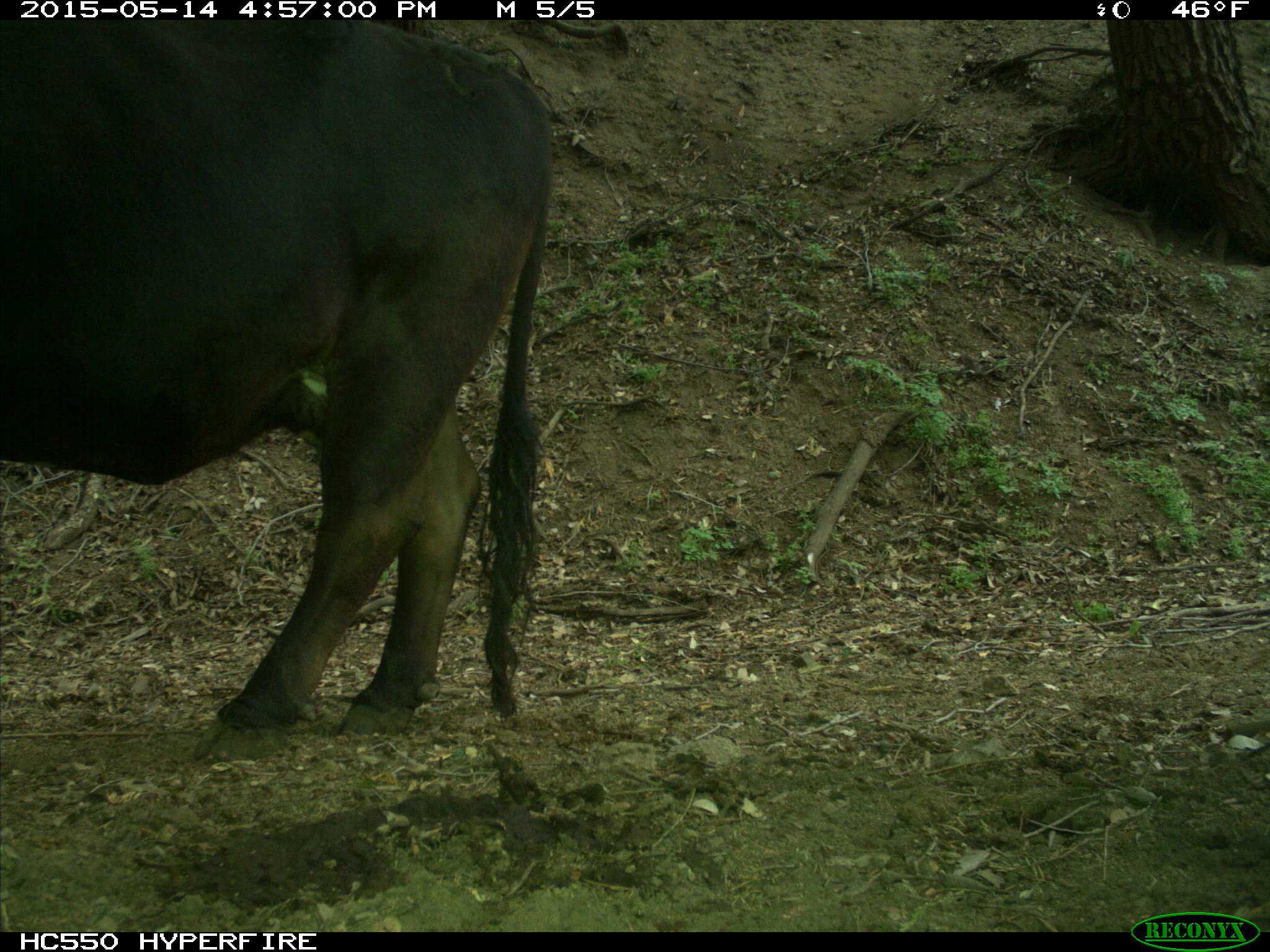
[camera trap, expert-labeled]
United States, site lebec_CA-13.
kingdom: Animalia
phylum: Chordata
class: Mammalia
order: Artiodactyla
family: Bovidae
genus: Bos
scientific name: Bos taurus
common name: domestic cow